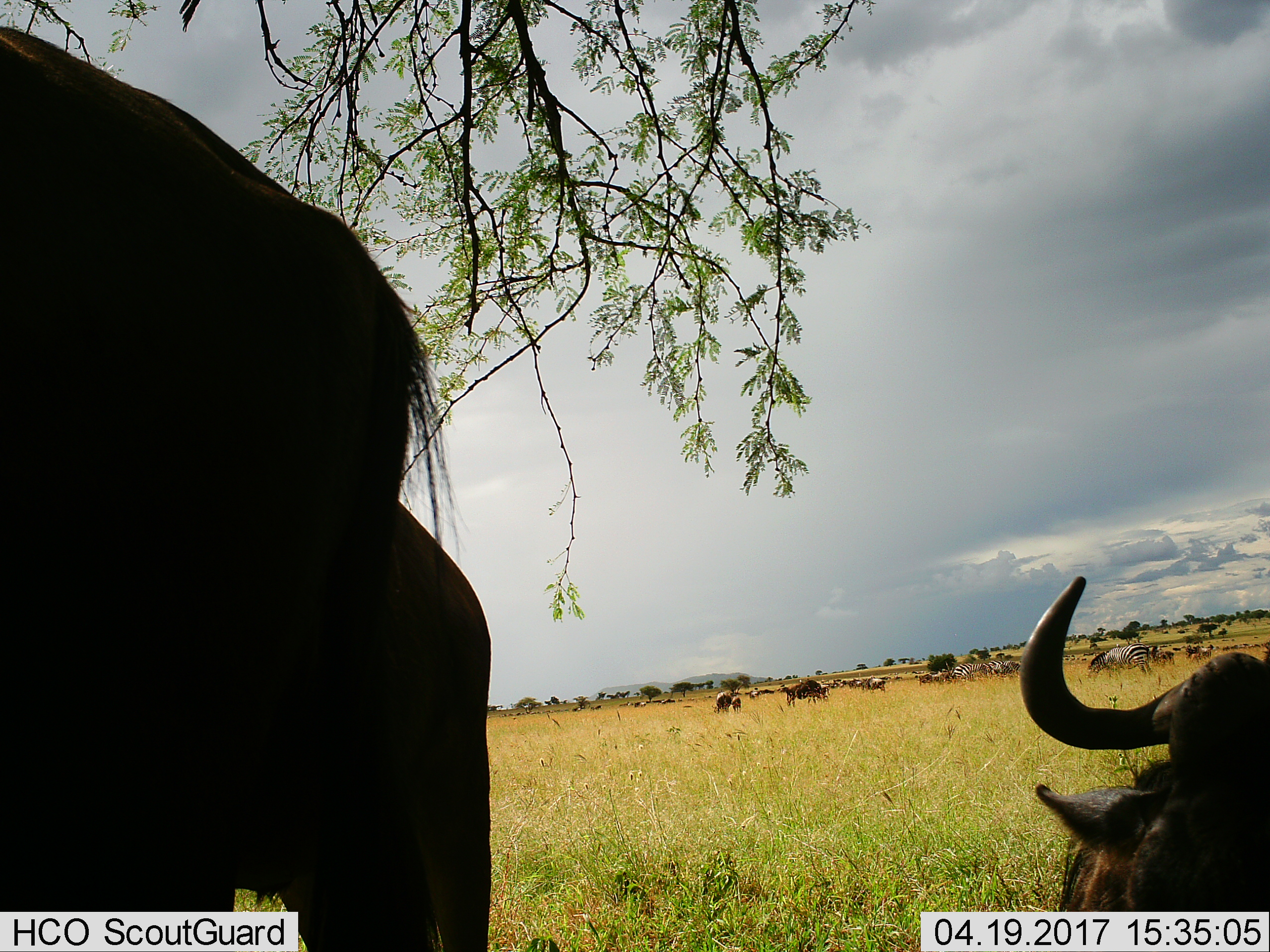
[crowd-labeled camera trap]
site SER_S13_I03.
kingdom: Animalia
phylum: Chordata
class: Mammalia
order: Artiodactyla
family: Bovidae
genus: Connochaetes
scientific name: Connochaetes taurinus taurinus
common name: blue wildebeest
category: wildebeestblue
Wildebeestblue (blue wildebeest) (Connochaetes taurinus taurinus), count 11-50. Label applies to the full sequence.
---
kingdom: Animalia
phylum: Chordata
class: Mammalia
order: Perissodactyla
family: Equidae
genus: Equus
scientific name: Equus quagga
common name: plains zebra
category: zebraplains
Zebraplains (plains zebra) (Equus quagga), count 4. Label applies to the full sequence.